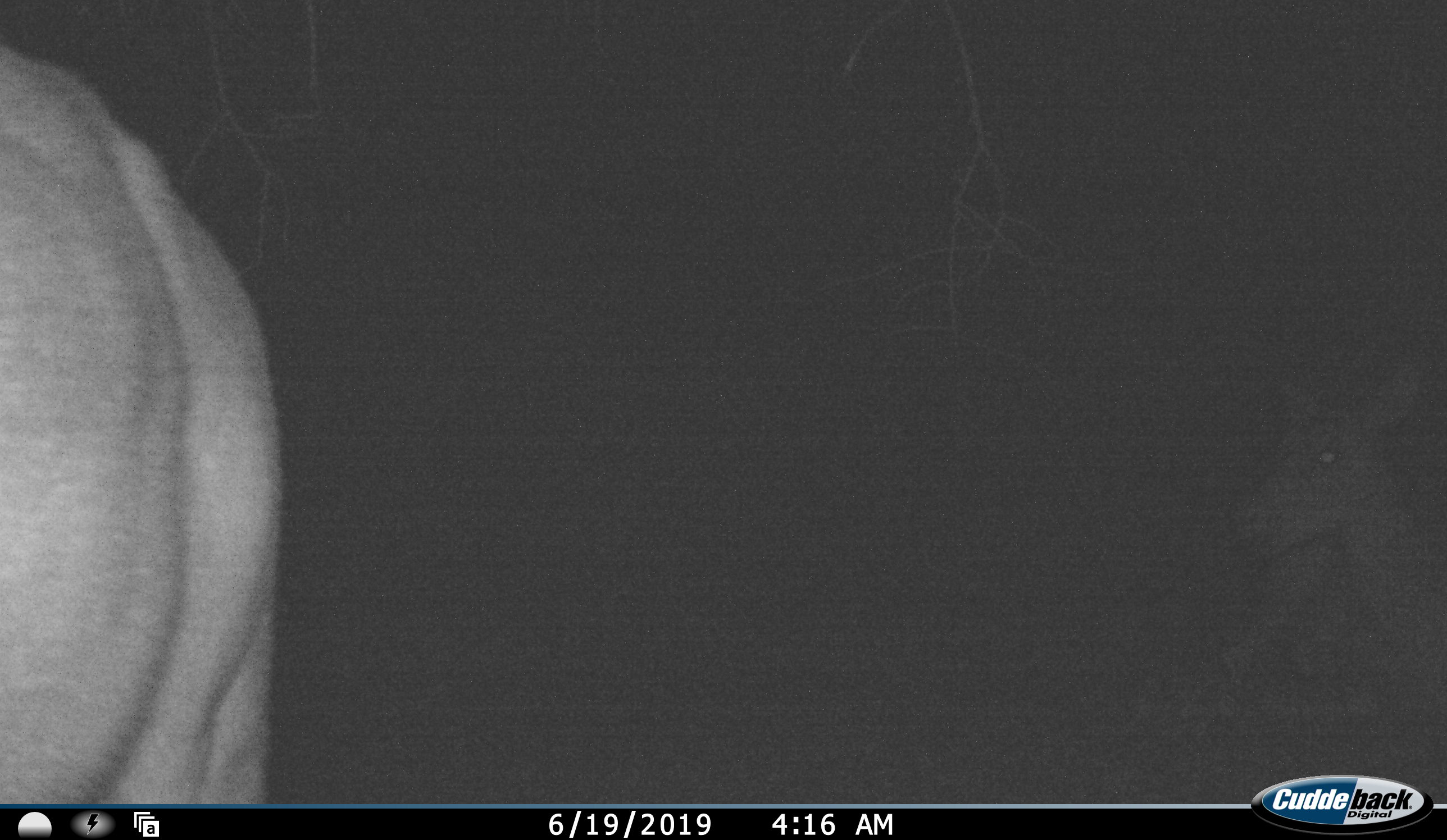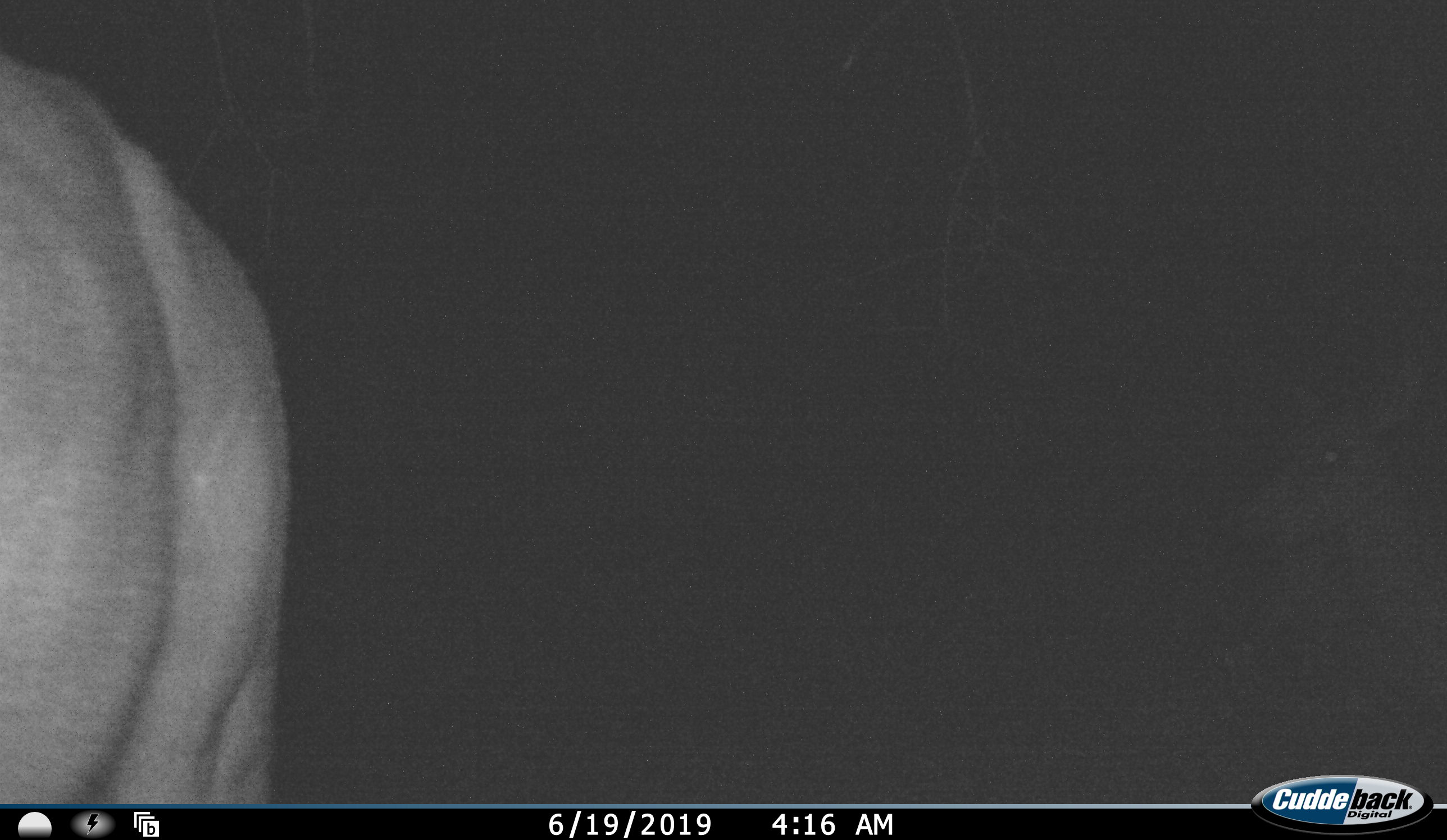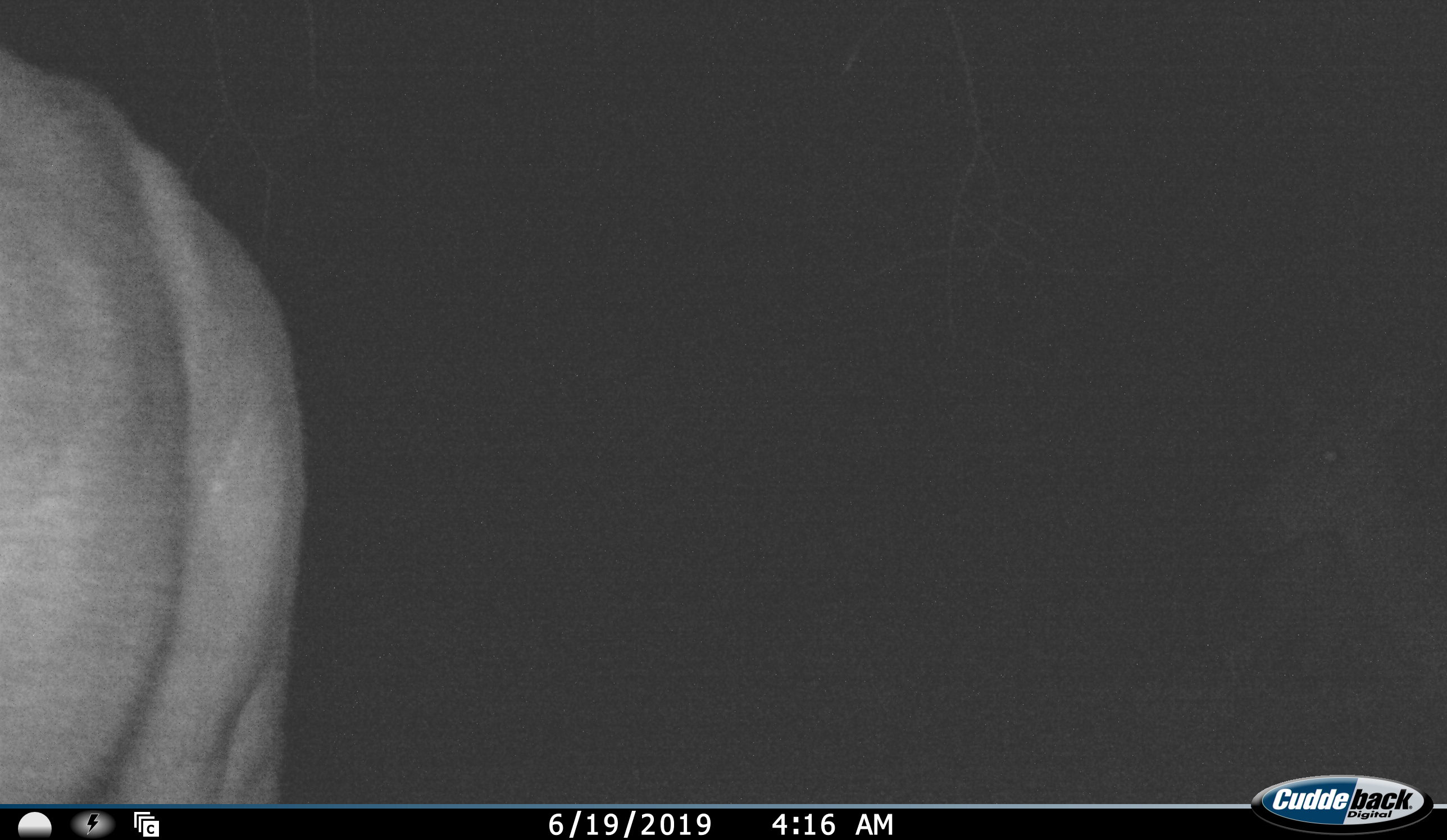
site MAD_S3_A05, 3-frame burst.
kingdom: Animalia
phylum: Chordata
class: Mammalia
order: Artiodactyla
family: Bovidae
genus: Aepyceros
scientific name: Aepyceros melampus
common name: impala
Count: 2.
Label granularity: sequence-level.